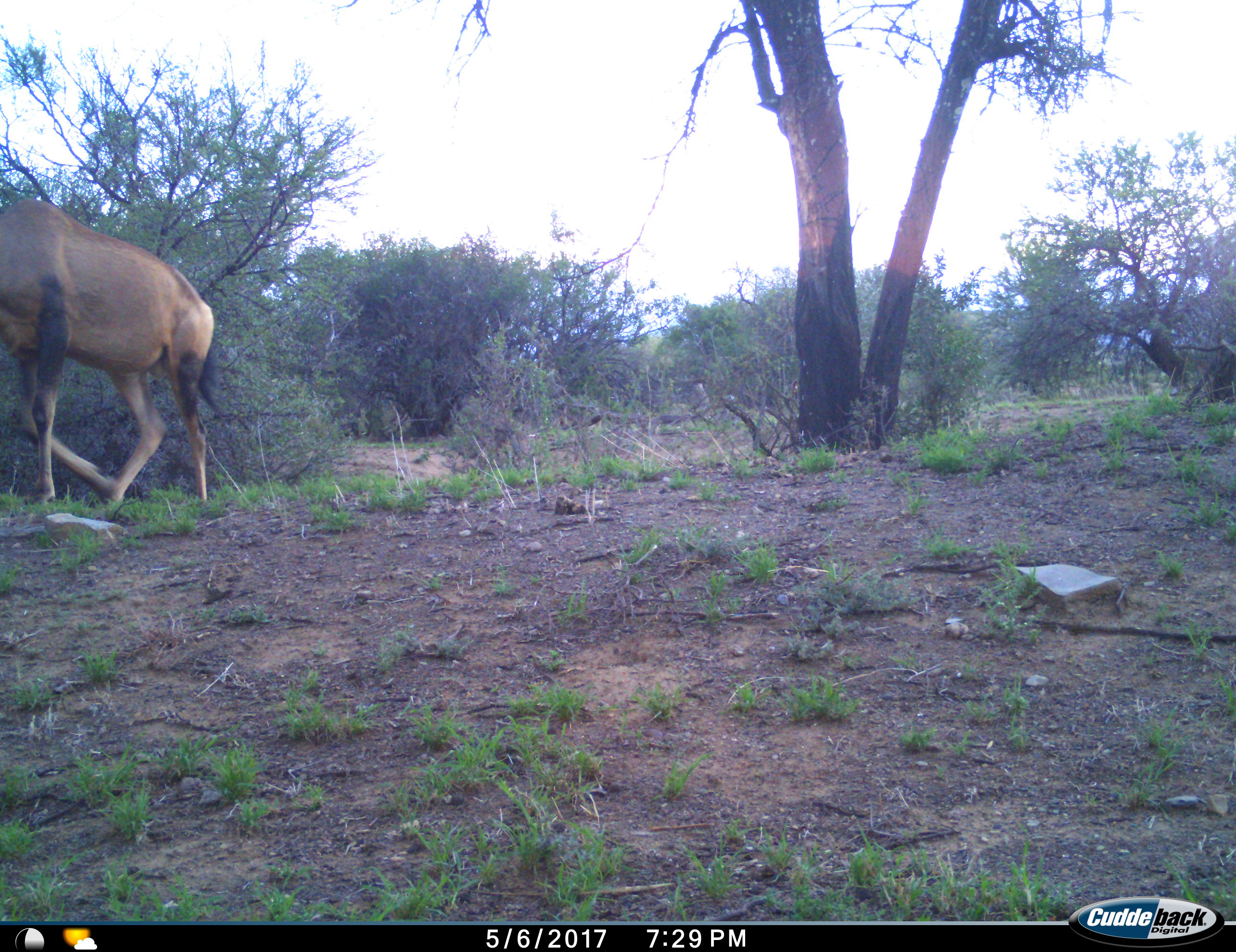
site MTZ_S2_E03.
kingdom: Animalia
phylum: Chordata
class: Mammalia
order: Artiodactyla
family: Bovidae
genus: Alcelaphus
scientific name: Alcelaphus buselaphus caama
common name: red hartebeest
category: hartebeestred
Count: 1.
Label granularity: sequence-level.